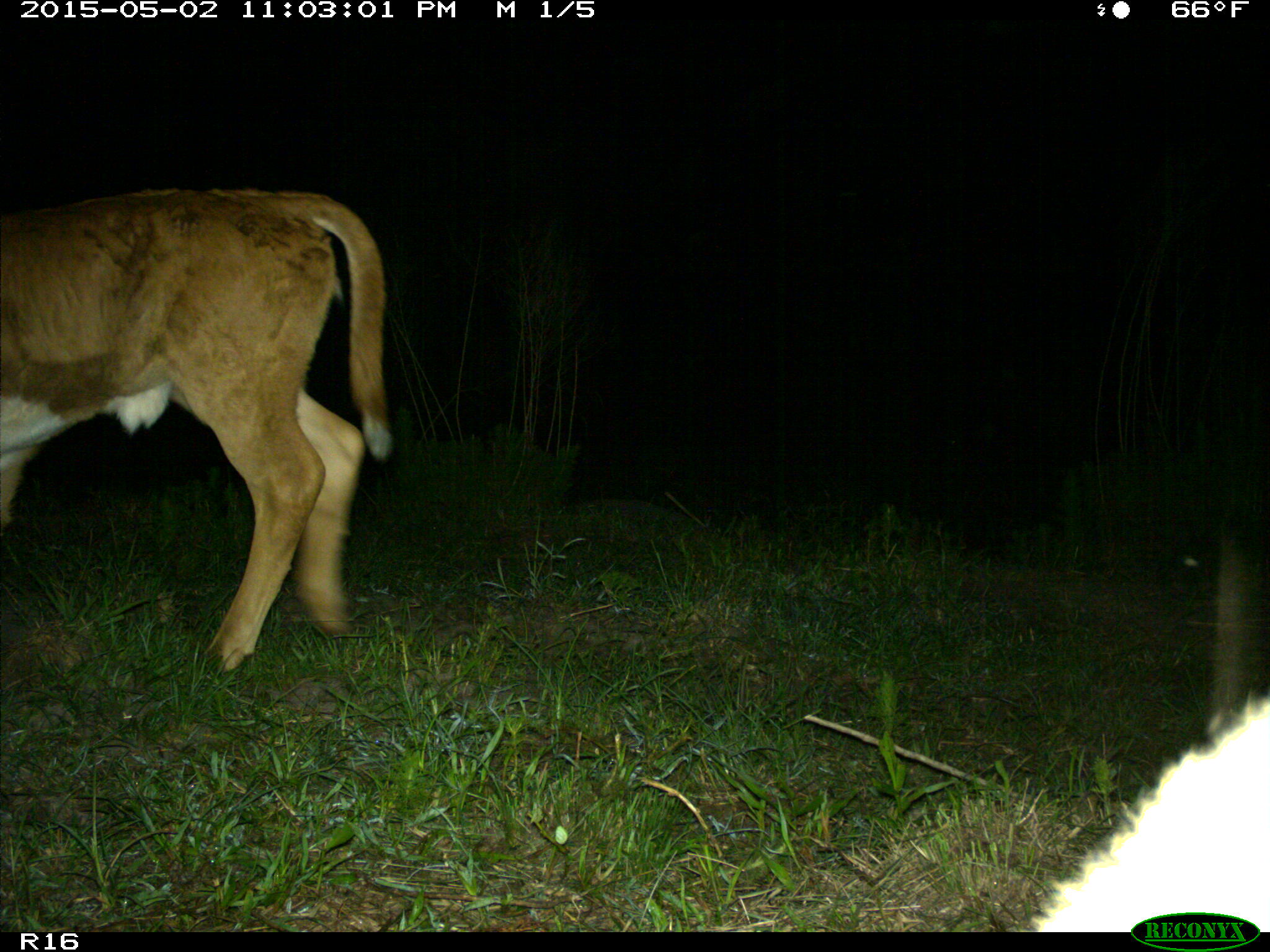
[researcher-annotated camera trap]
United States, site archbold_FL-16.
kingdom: Animalia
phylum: Chordata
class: Mammalia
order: Artiodactyla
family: Bovidae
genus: Bos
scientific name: Bos taurus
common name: domestic cow